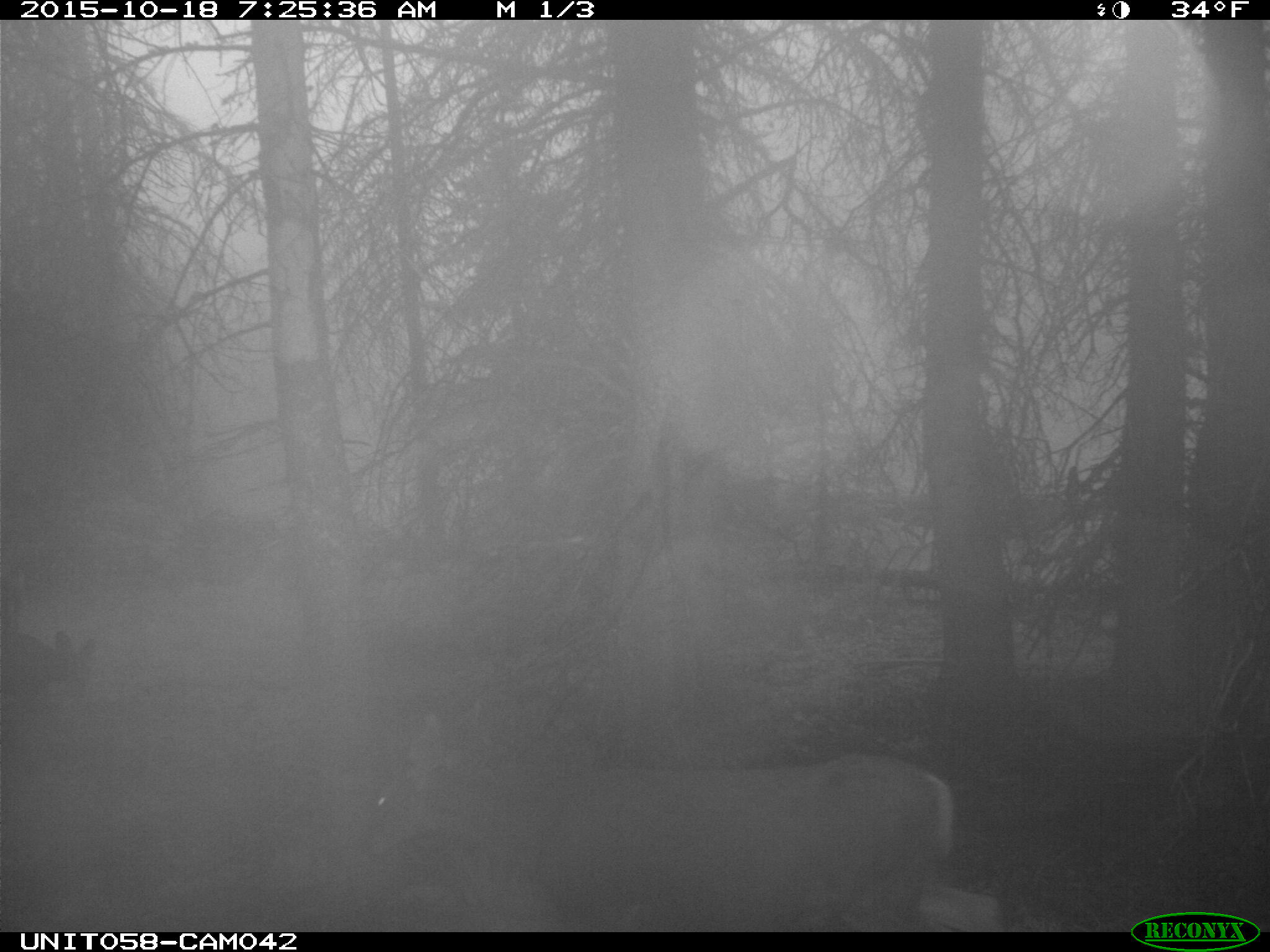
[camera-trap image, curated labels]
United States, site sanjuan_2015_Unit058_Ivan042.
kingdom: Animalia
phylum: Chordata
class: Mammalia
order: Artiodactyla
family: Cervidae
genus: Odocoileus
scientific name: Odocoileus hemionus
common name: mule deer